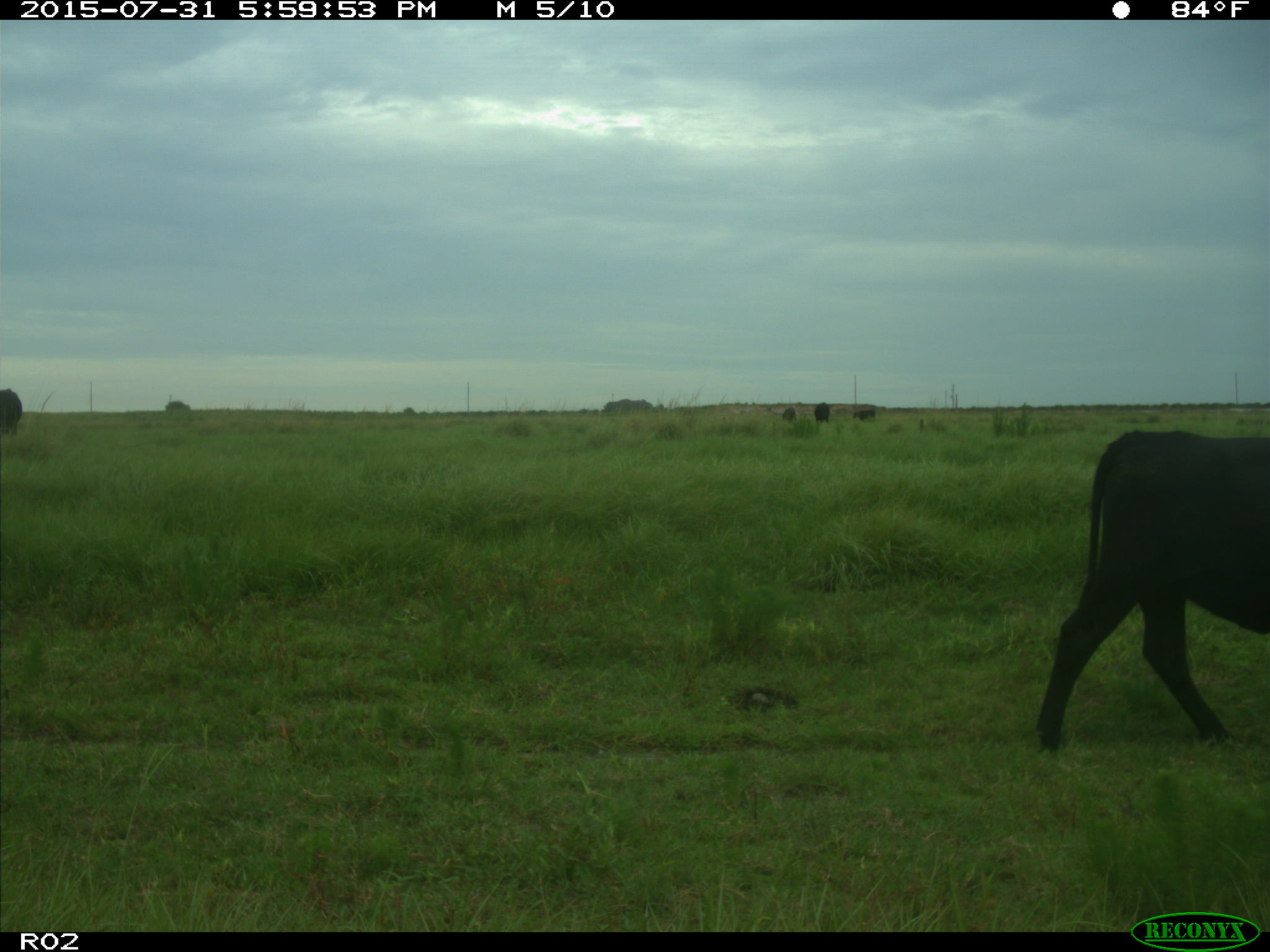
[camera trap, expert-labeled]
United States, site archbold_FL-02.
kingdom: Animalia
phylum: Chordata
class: Mammalia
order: Artiodactyla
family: Bovidae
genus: Bos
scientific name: Bos taurus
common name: domestic cow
Bos taurus (domestic cow).